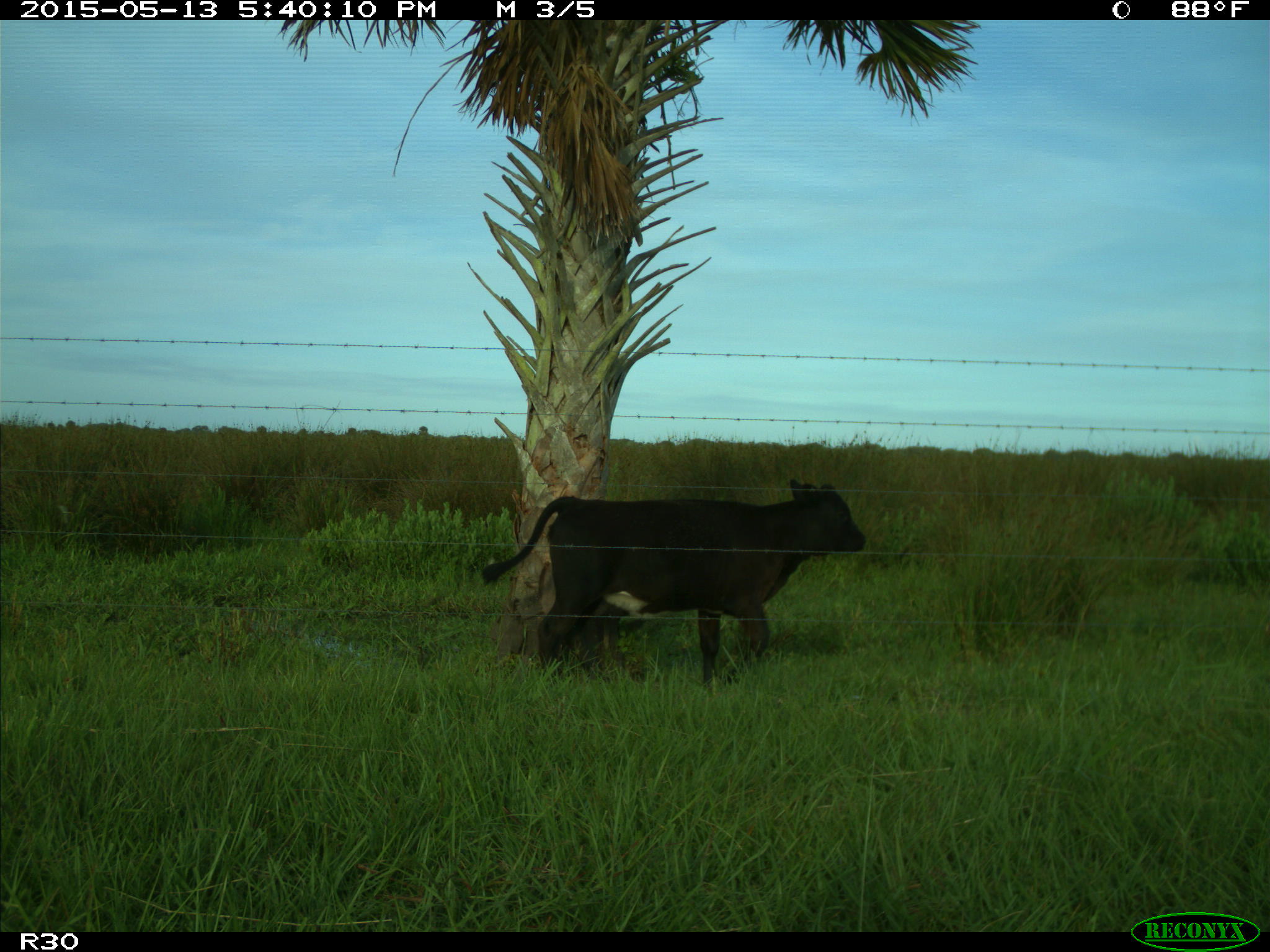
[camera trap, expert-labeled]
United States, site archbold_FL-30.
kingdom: Animalia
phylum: Chordata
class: Mammalia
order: Artiodactyla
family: Bovidae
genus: Bos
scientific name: Bos taurus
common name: domestic cow